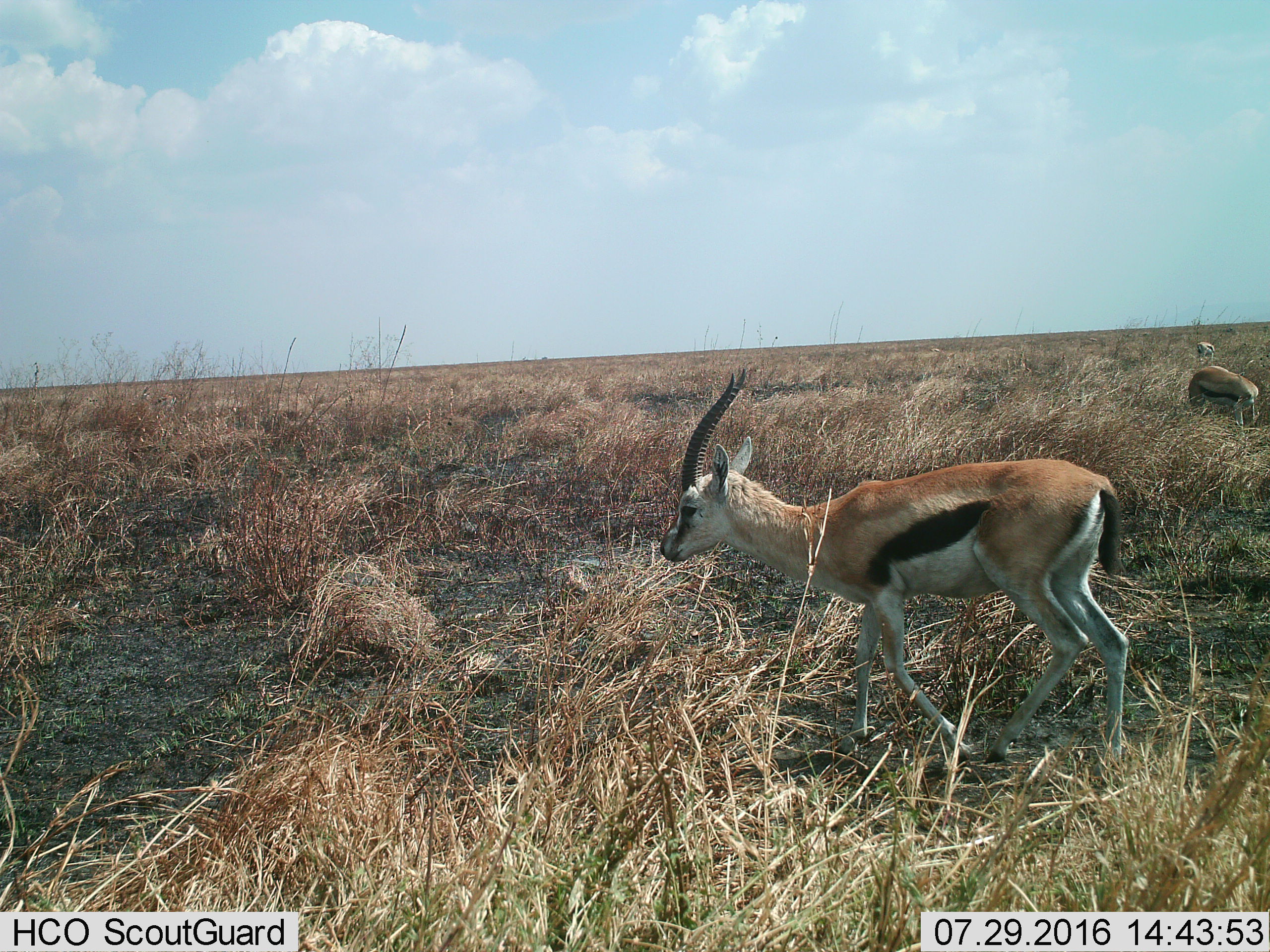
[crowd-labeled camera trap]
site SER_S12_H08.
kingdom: Animalia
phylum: Chordata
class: Mammalia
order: Artiodactyla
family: Bovidae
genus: Eudorcas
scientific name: Eudorcas thomsonii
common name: thomson's gazelle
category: gazellethomsons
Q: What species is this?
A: Gazellethomsons (thomson's gazelle) (Eudorcas thomsonii).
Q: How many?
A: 3.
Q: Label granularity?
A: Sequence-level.